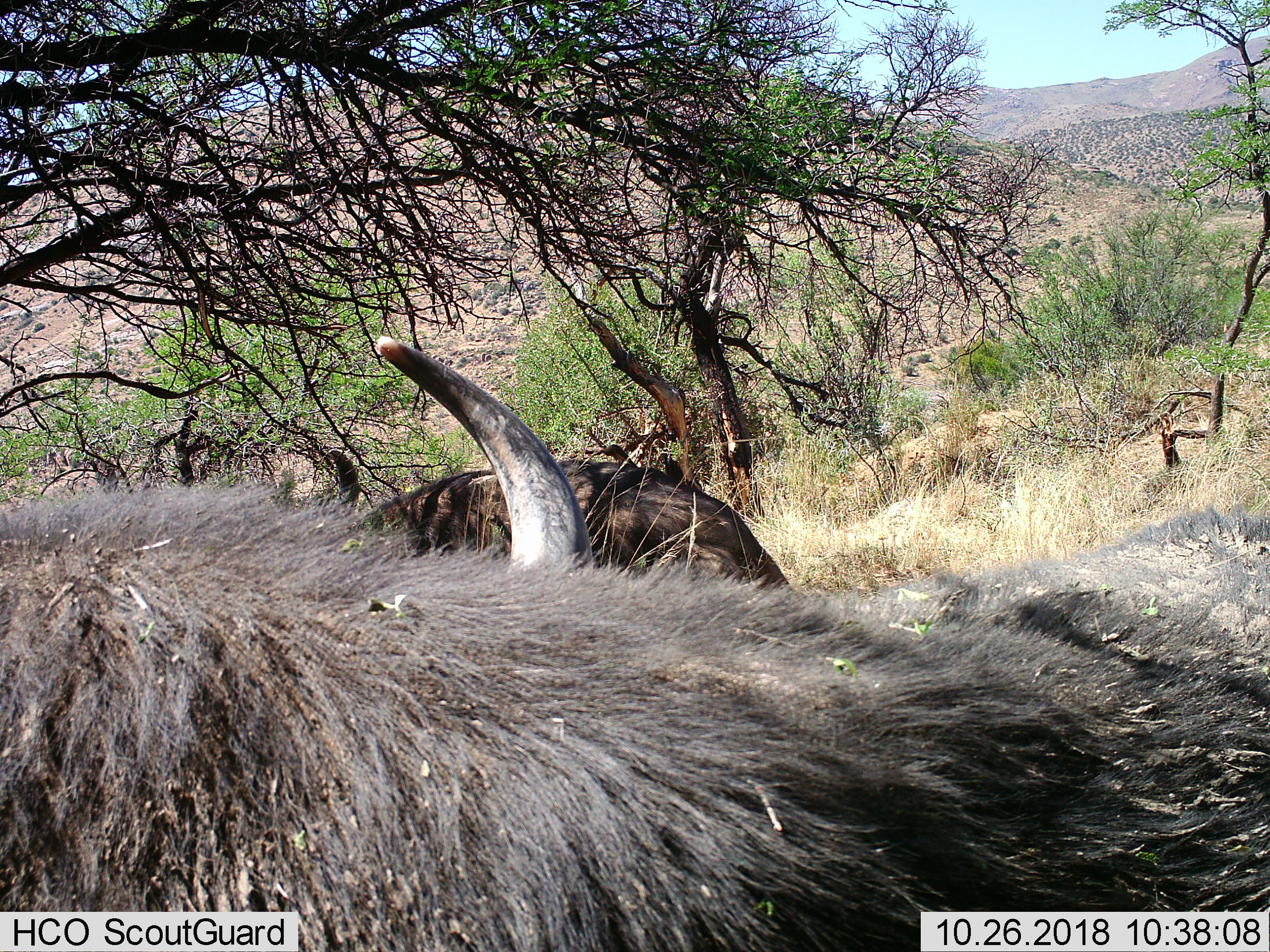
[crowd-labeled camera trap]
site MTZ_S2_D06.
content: unidentified animal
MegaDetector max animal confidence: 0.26